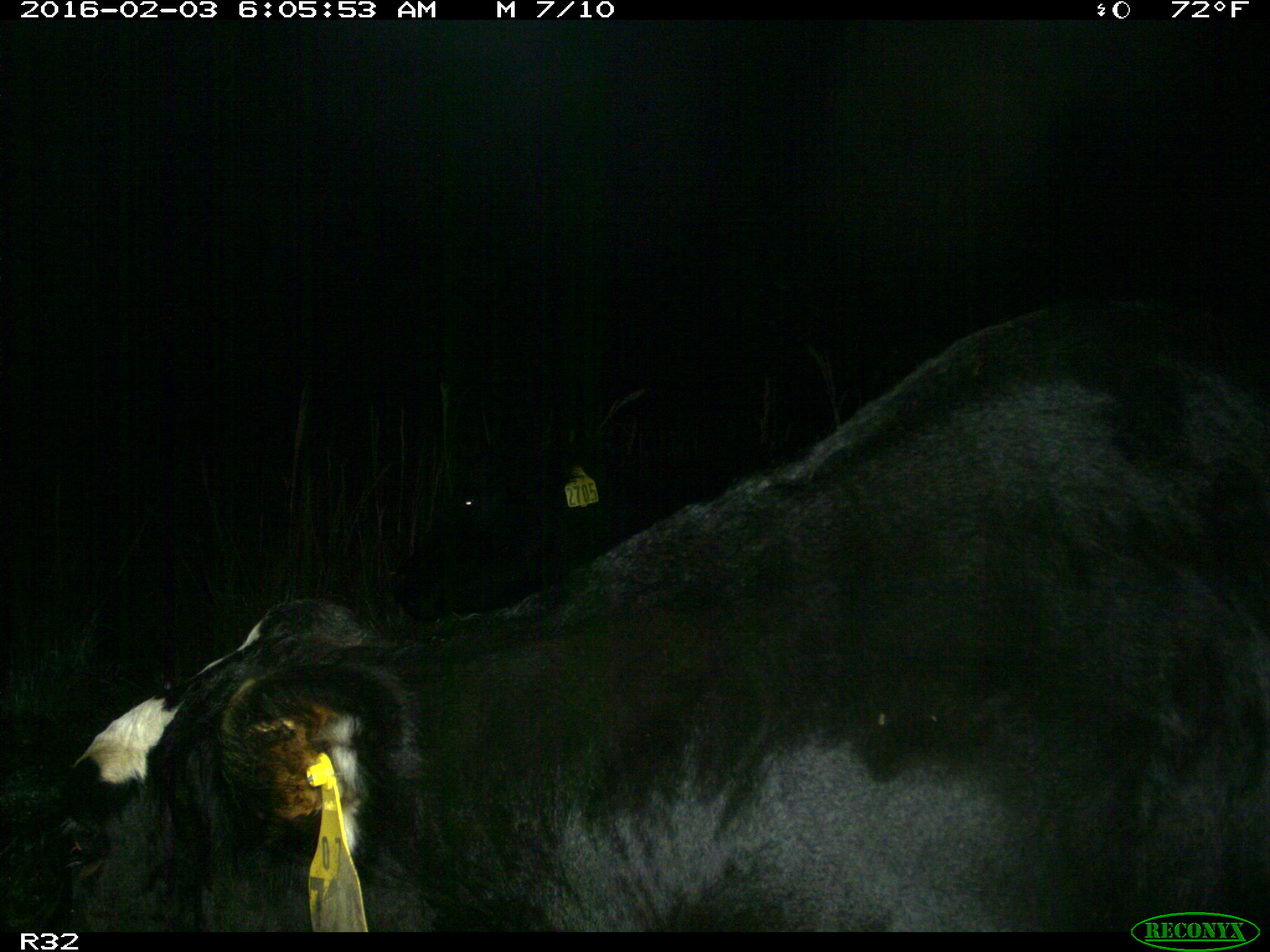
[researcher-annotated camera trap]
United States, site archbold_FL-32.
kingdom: Animalia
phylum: Chordata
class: Mammalia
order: Artiodactyla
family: Bovidae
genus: Bos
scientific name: Bos taurus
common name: domestic cow